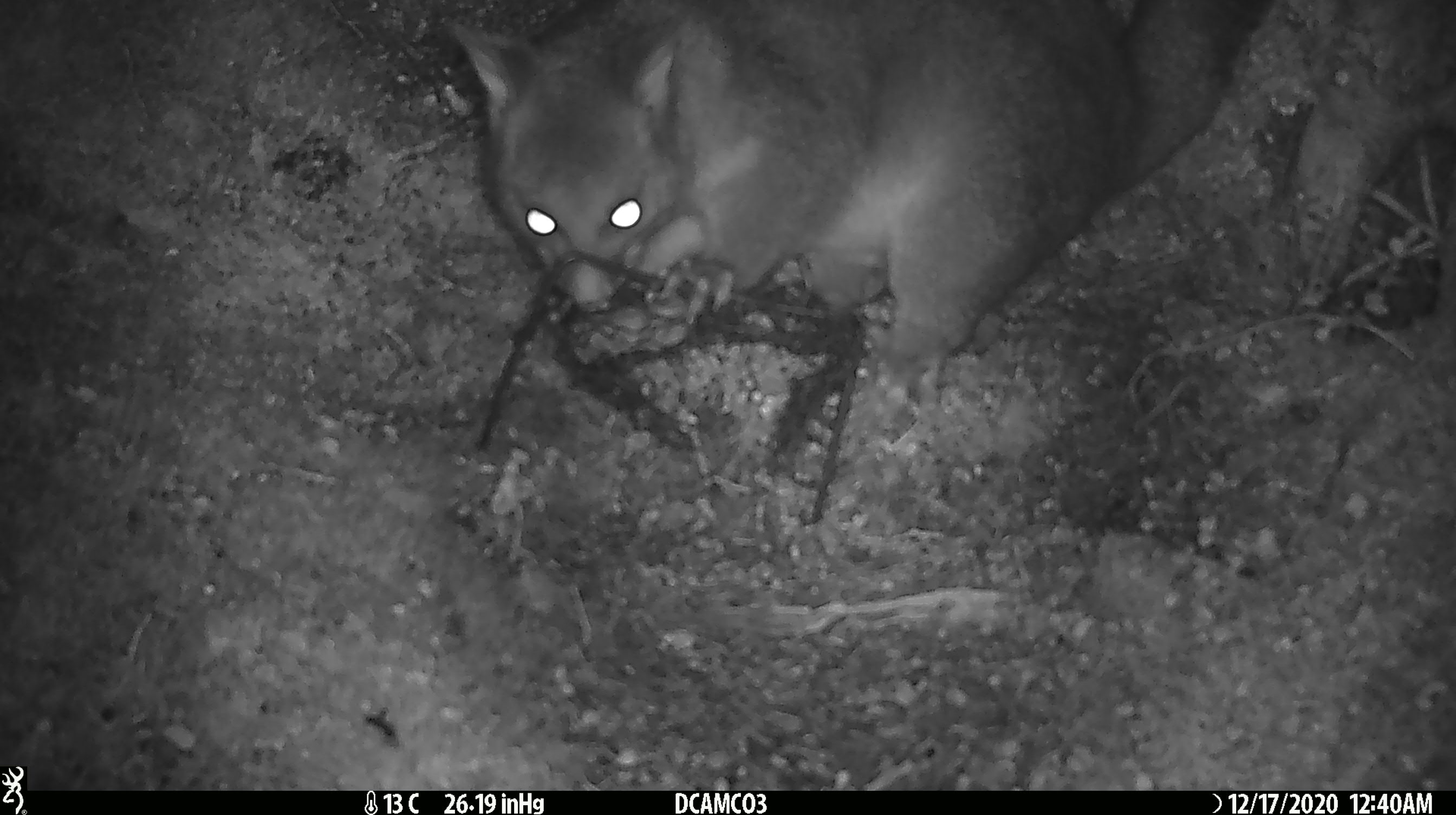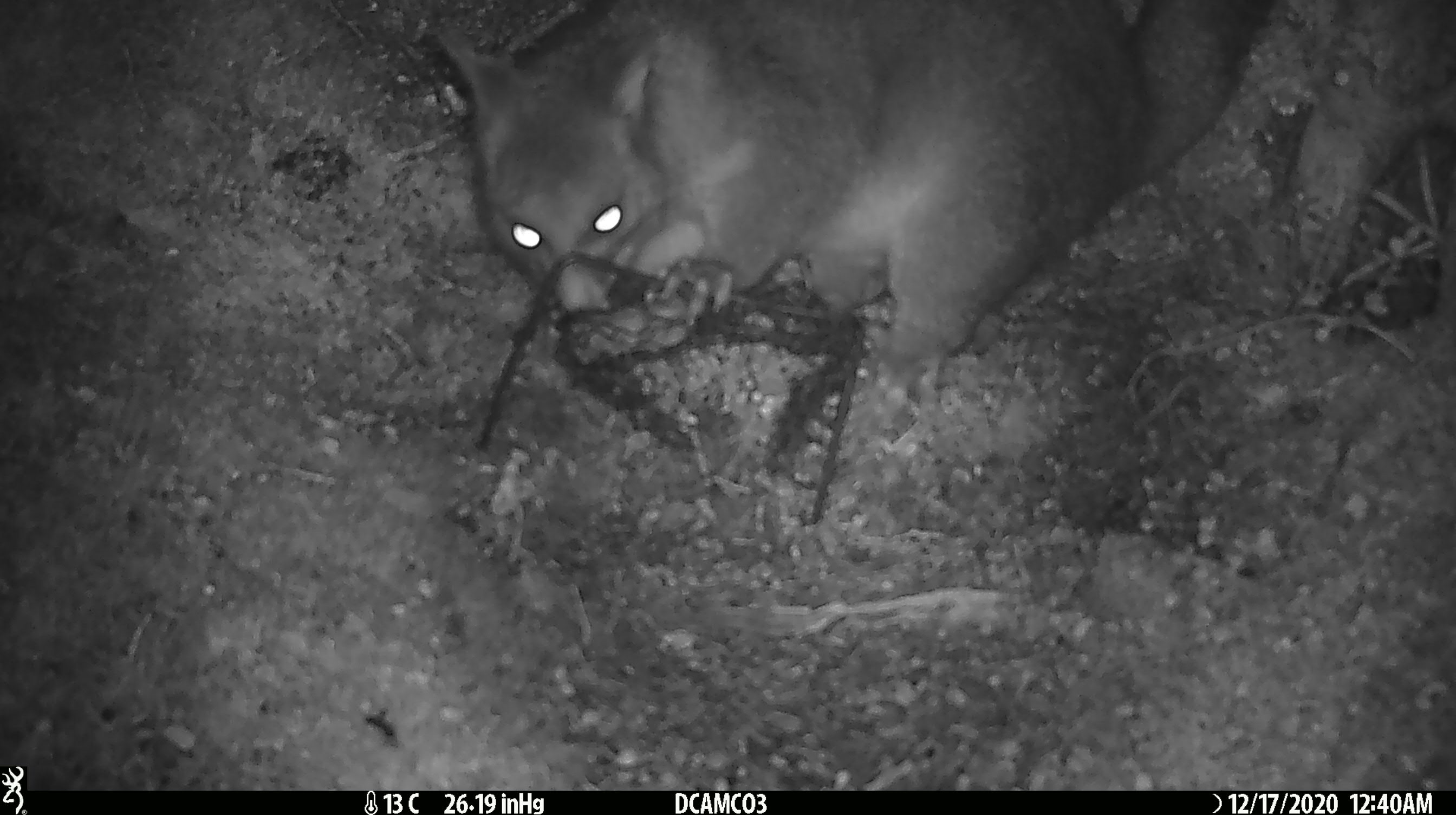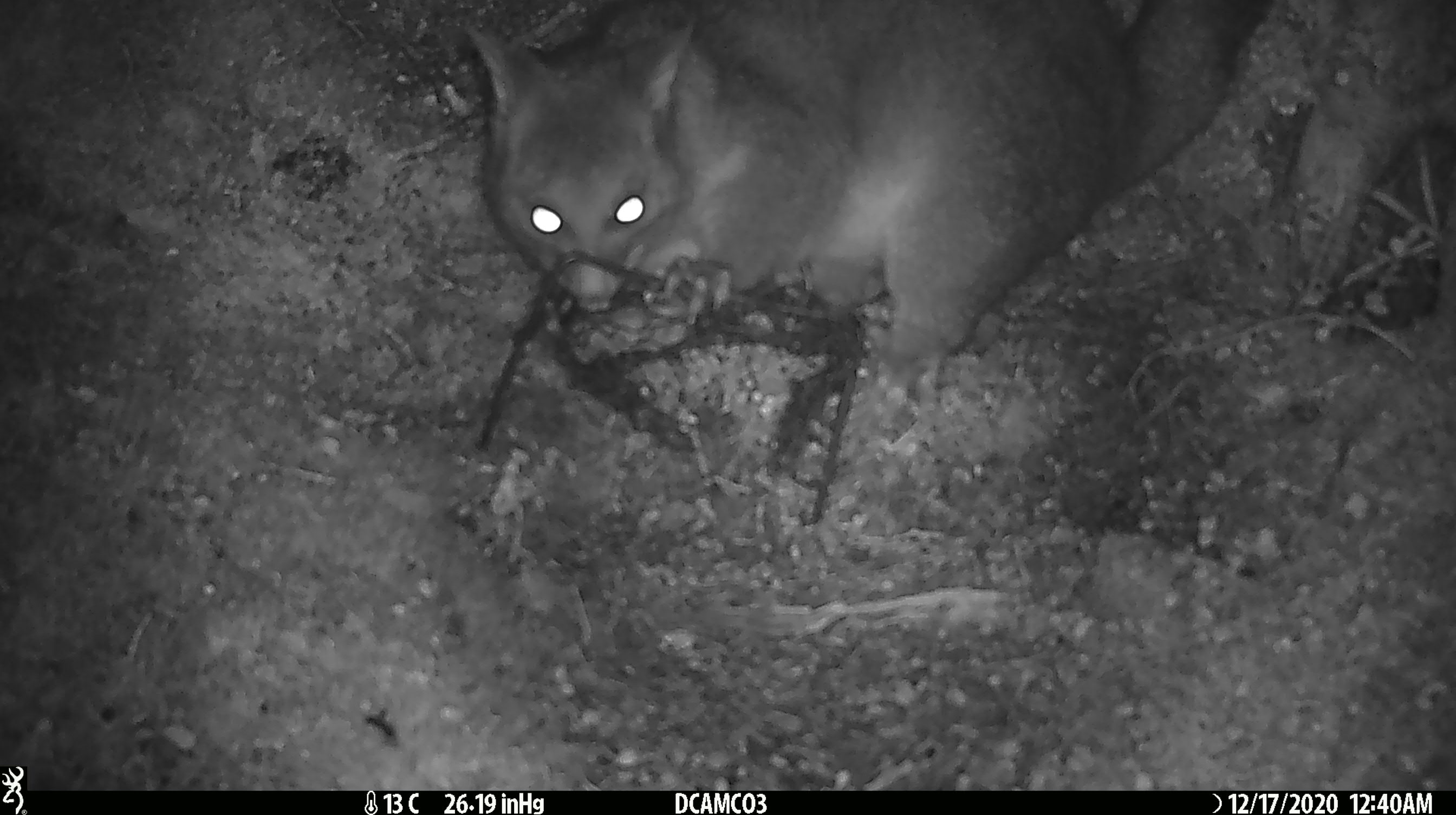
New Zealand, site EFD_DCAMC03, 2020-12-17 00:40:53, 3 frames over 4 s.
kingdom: Animalia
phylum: Chordata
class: Mammalia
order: Diprotodontia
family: Phalangeridae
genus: Trichosurus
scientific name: Trichosurus vulpecula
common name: common brushtail possum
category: possum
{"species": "possum (common brushtail possum) (Trichosurus vulpecula)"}